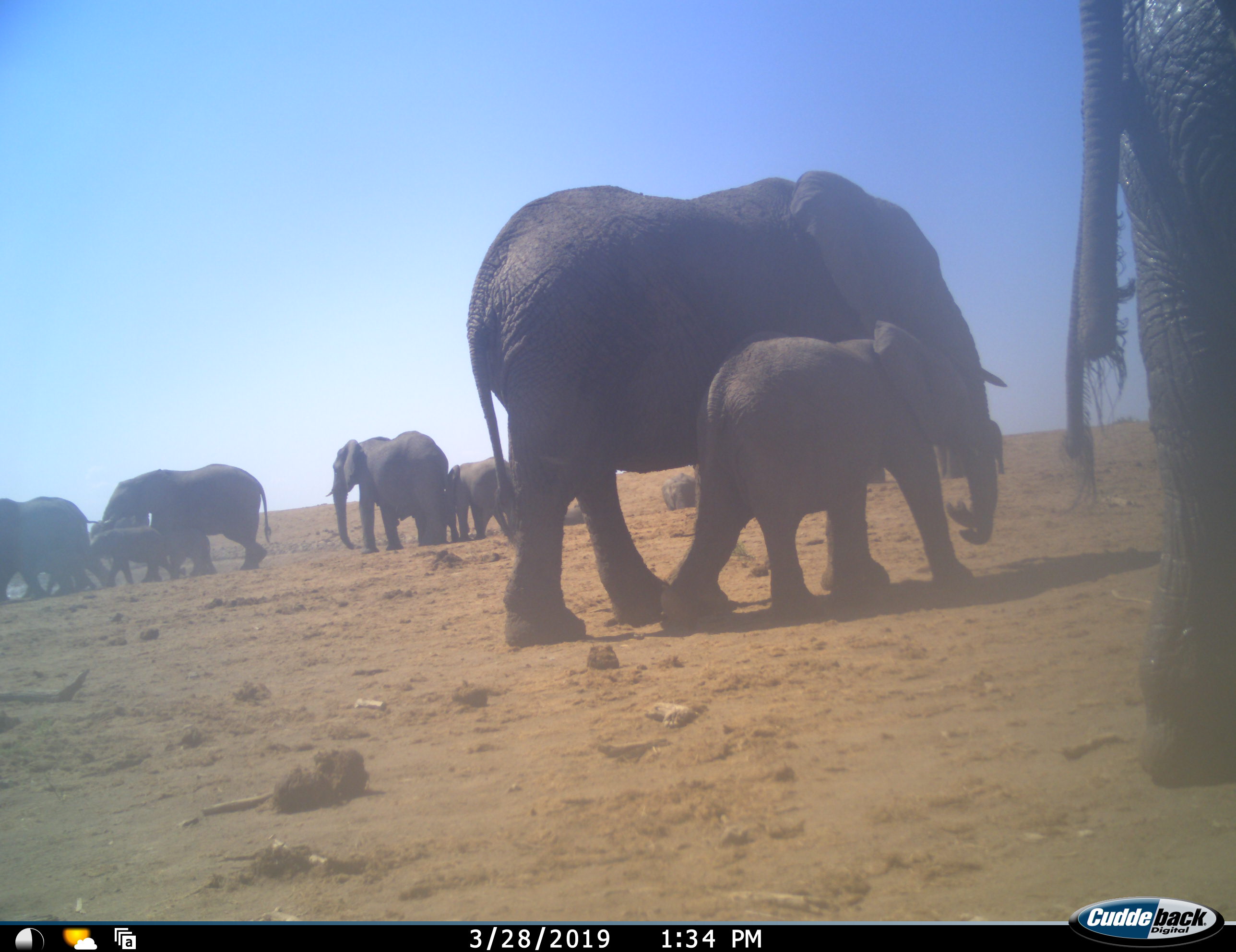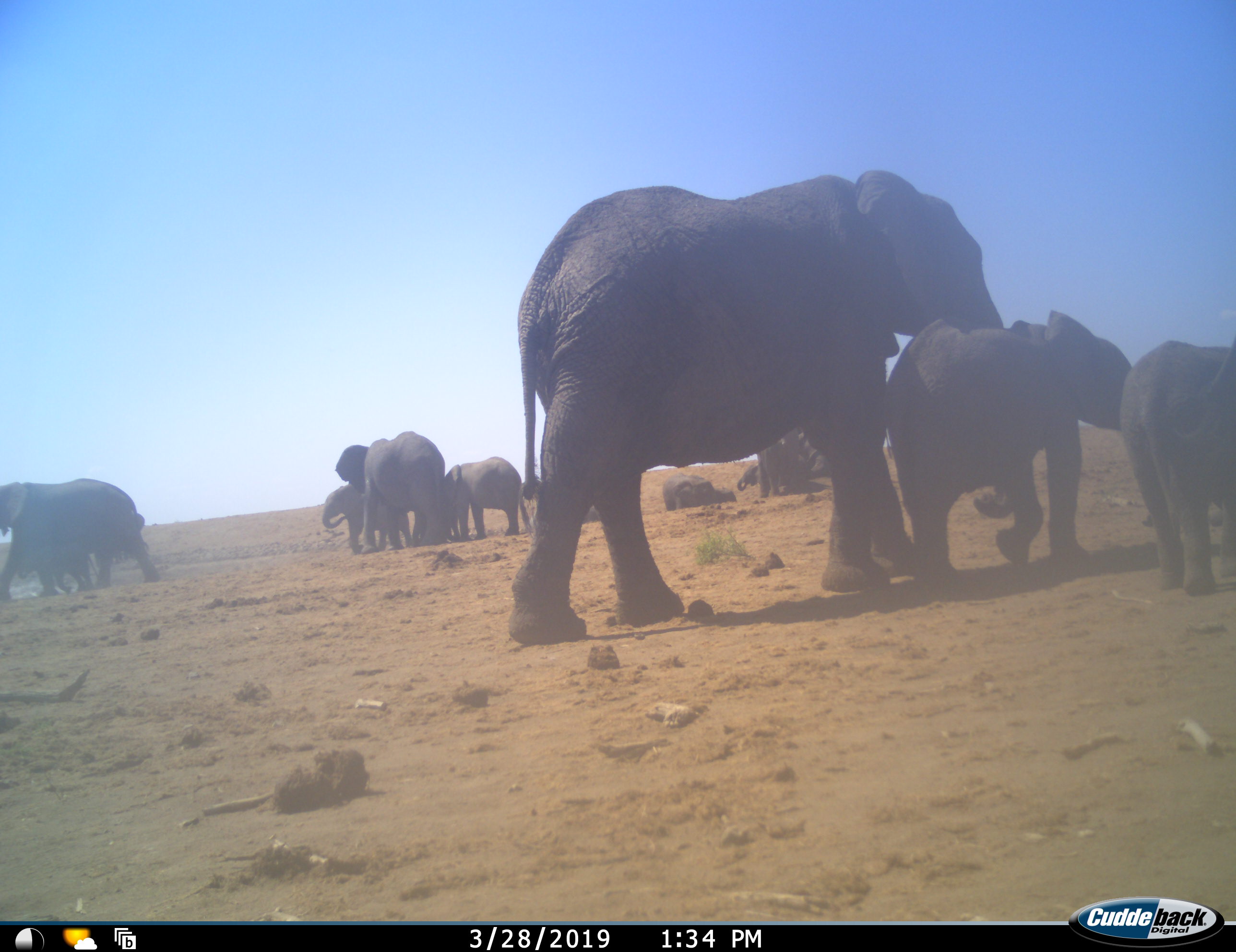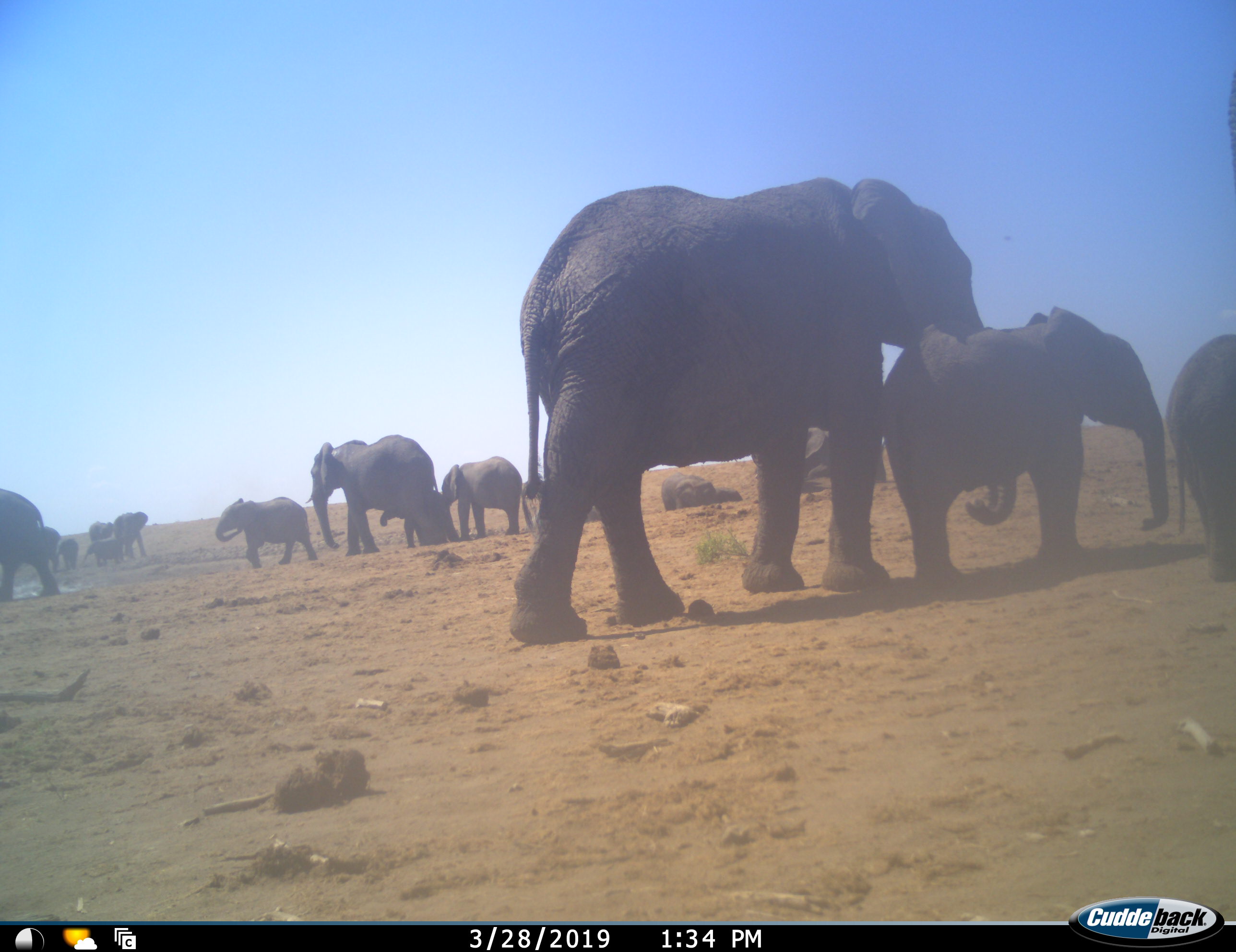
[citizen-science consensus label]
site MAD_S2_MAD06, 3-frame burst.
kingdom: Animalia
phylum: Chordata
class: Mammalia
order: Proboscidea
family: Elephantidae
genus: Loxodonta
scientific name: Loxodonta africana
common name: african bush elephant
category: elephant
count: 11-50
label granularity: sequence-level